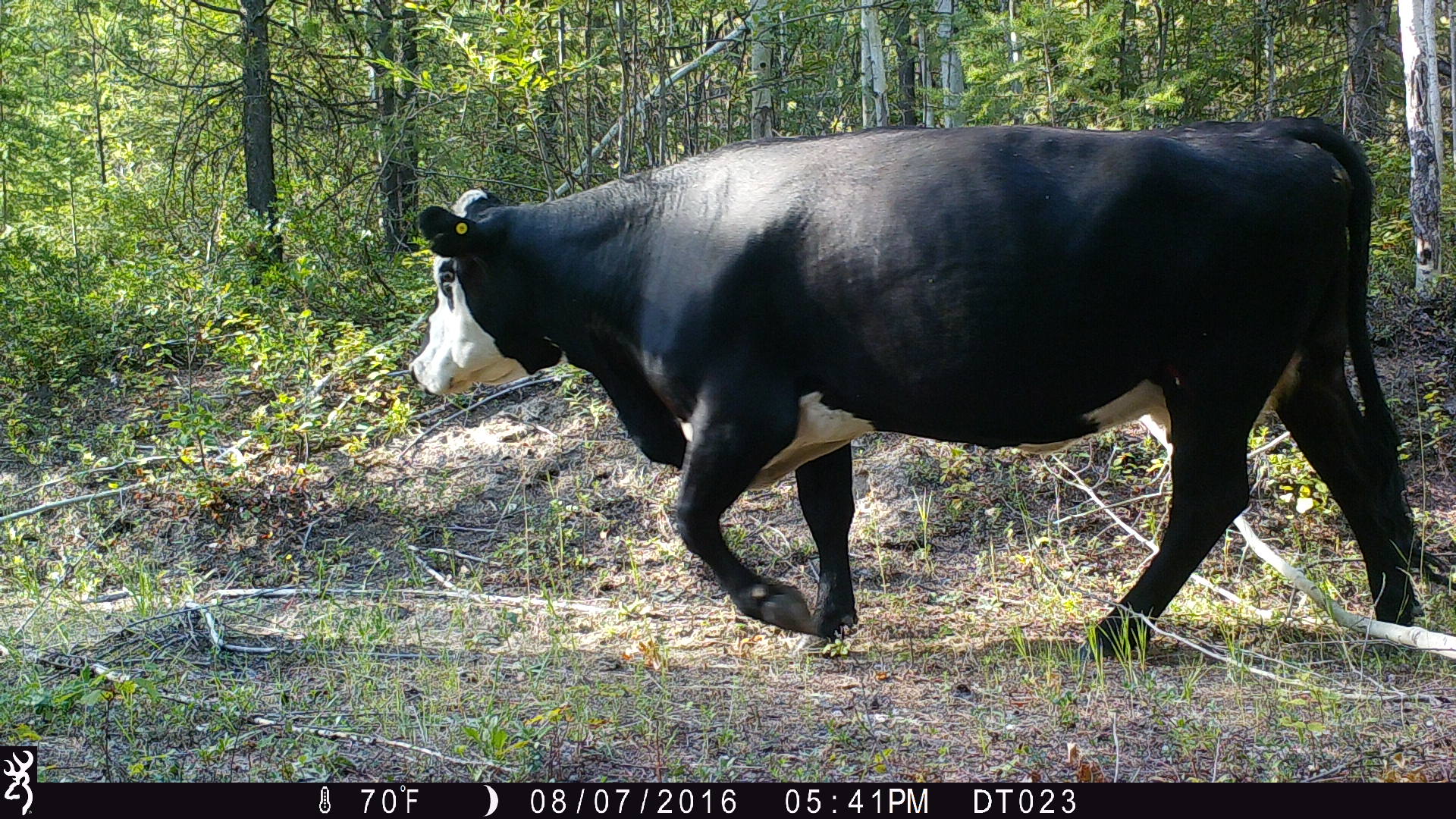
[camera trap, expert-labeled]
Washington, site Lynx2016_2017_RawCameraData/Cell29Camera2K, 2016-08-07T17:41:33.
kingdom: Animalia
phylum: Chordata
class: Mammalia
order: Artiodactyla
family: Bovidae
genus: Bos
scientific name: Bos taurus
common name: domestic cattle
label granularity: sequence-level